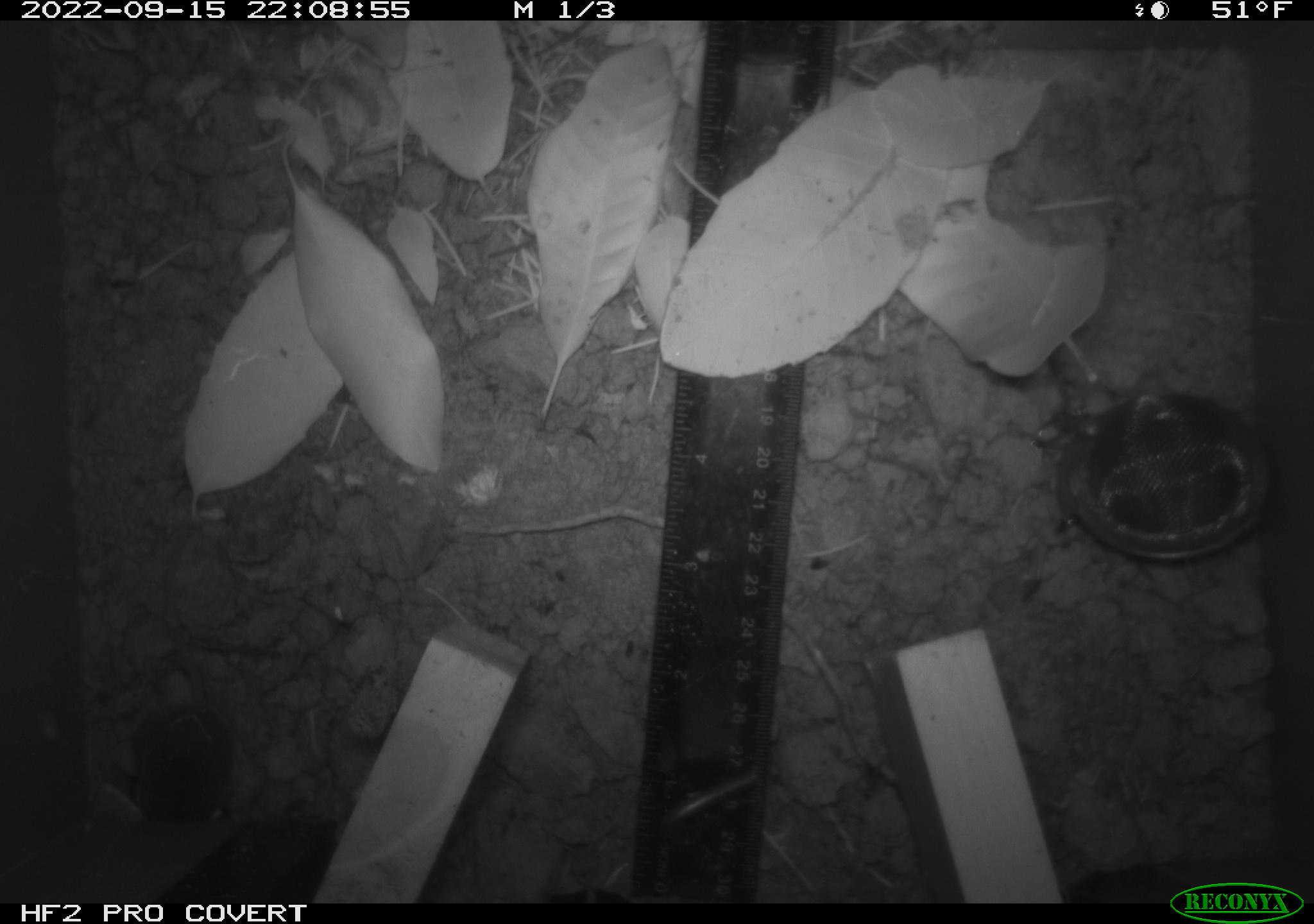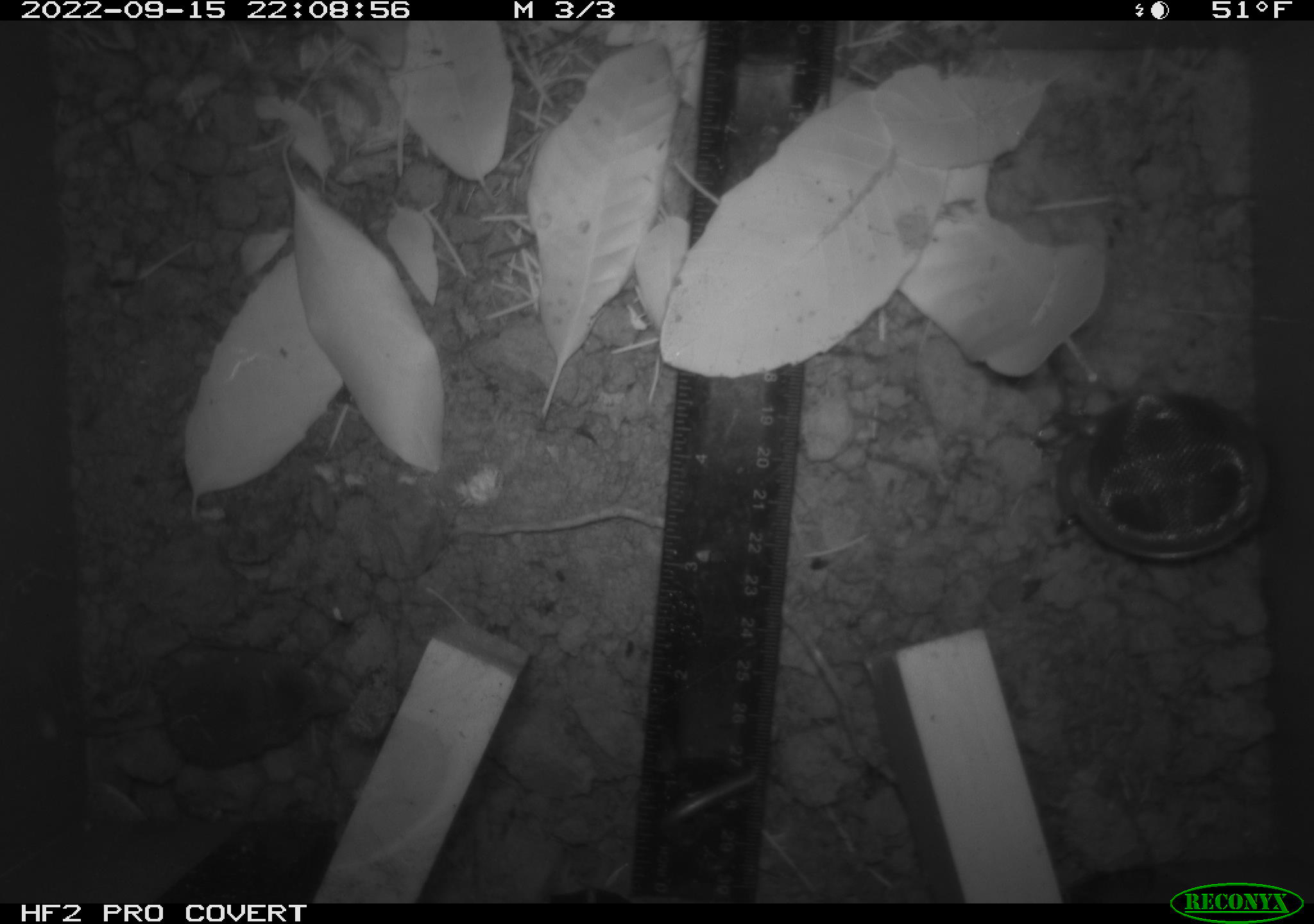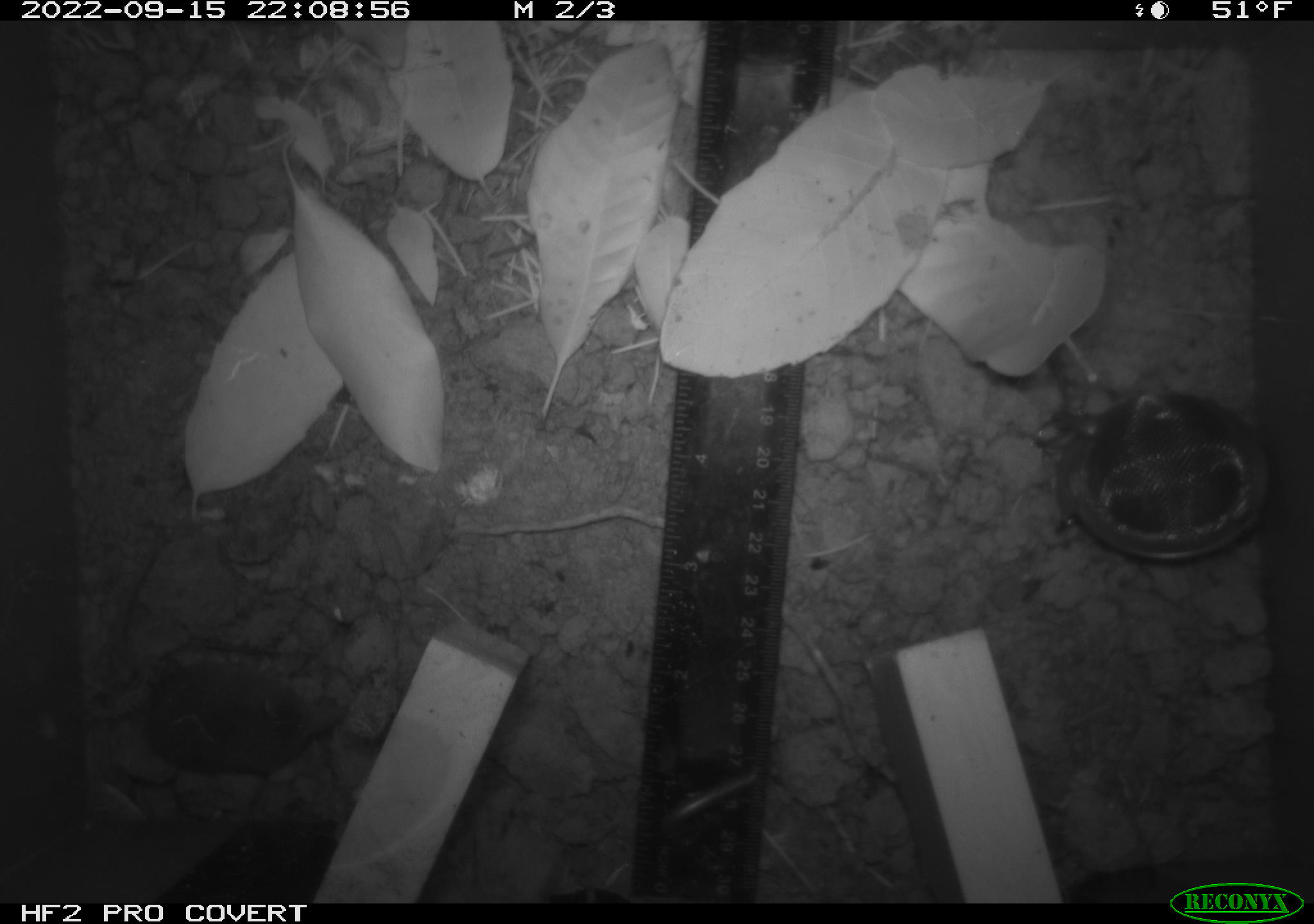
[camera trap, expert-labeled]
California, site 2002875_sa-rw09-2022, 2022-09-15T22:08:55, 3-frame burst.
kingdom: Animalia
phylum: Chordata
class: Mammalia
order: Eulipotyphla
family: Soricidae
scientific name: Soricidae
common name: shrews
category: soricidae family